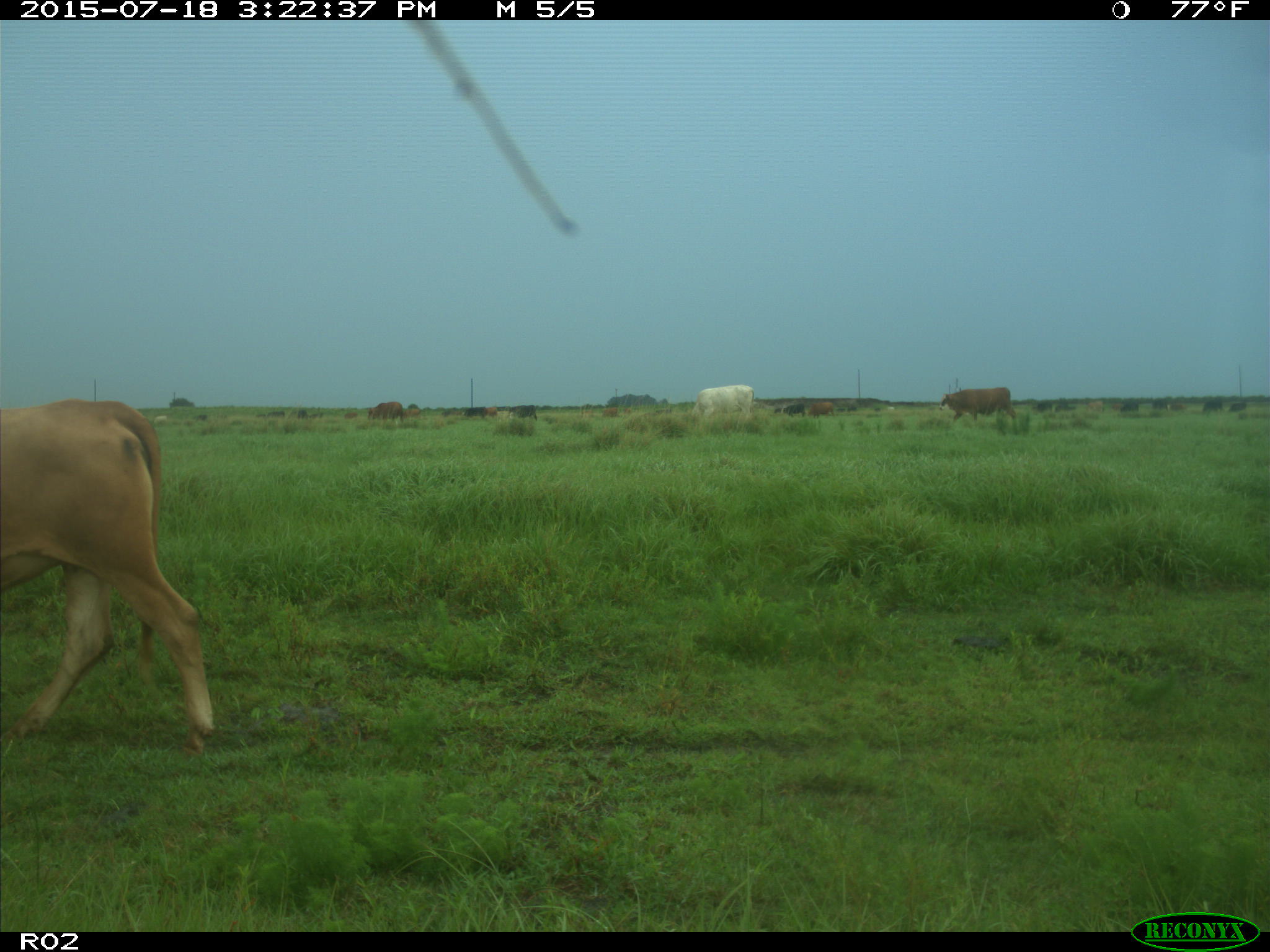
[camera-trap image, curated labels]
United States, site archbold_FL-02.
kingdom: Animalia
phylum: Chordata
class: Mammalia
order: Artiodactyla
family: Bovidae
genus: Bos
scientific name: Bos taurus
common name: domestic cow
Bos taurus (domestic cow).